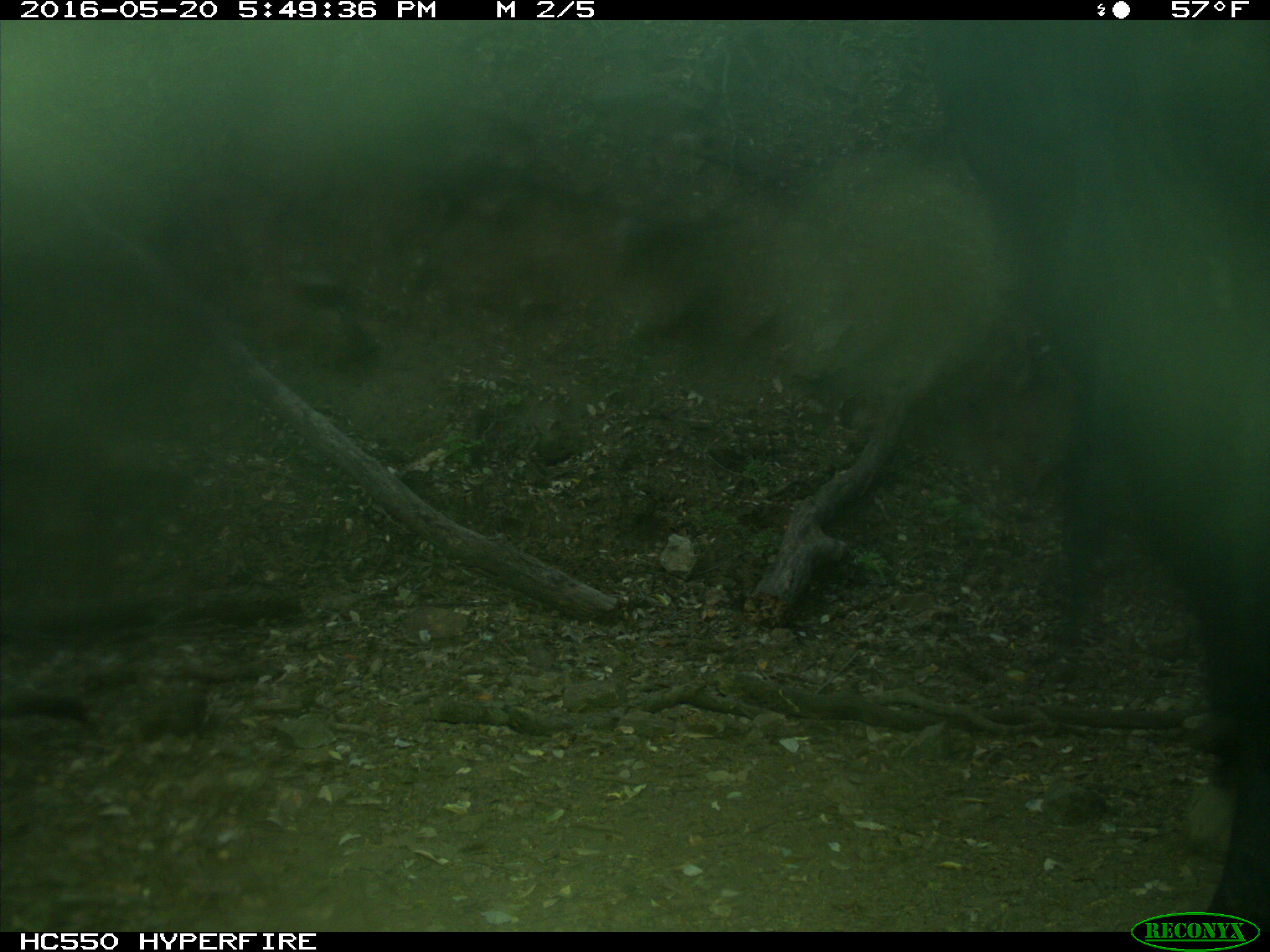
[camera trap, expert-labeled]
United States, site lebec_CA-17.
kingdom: Animalia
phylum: Chordata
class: Mammalia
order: Artiodactyla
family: Bovidae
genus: Bos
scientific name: Bos taurus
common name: domestic cow